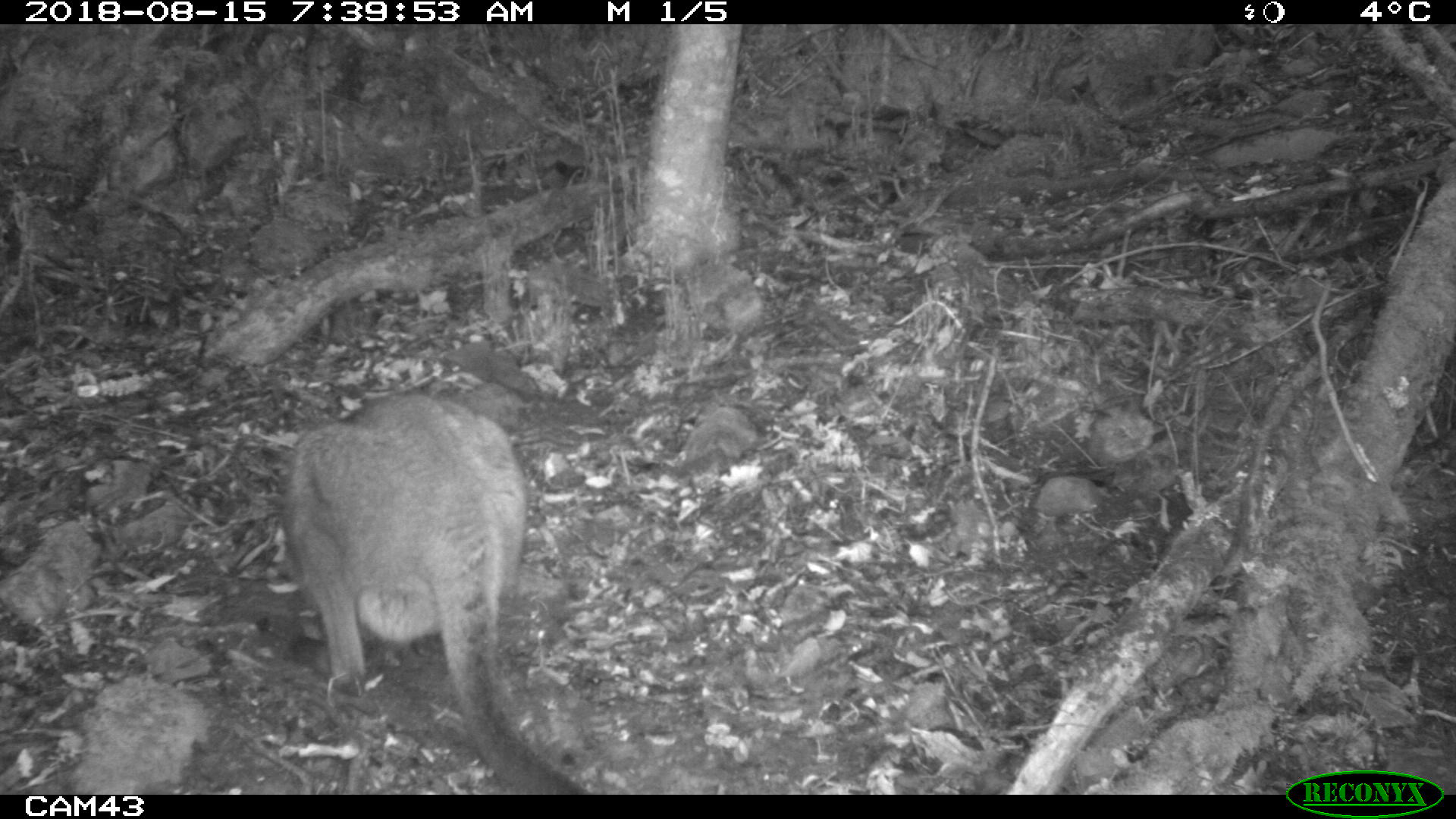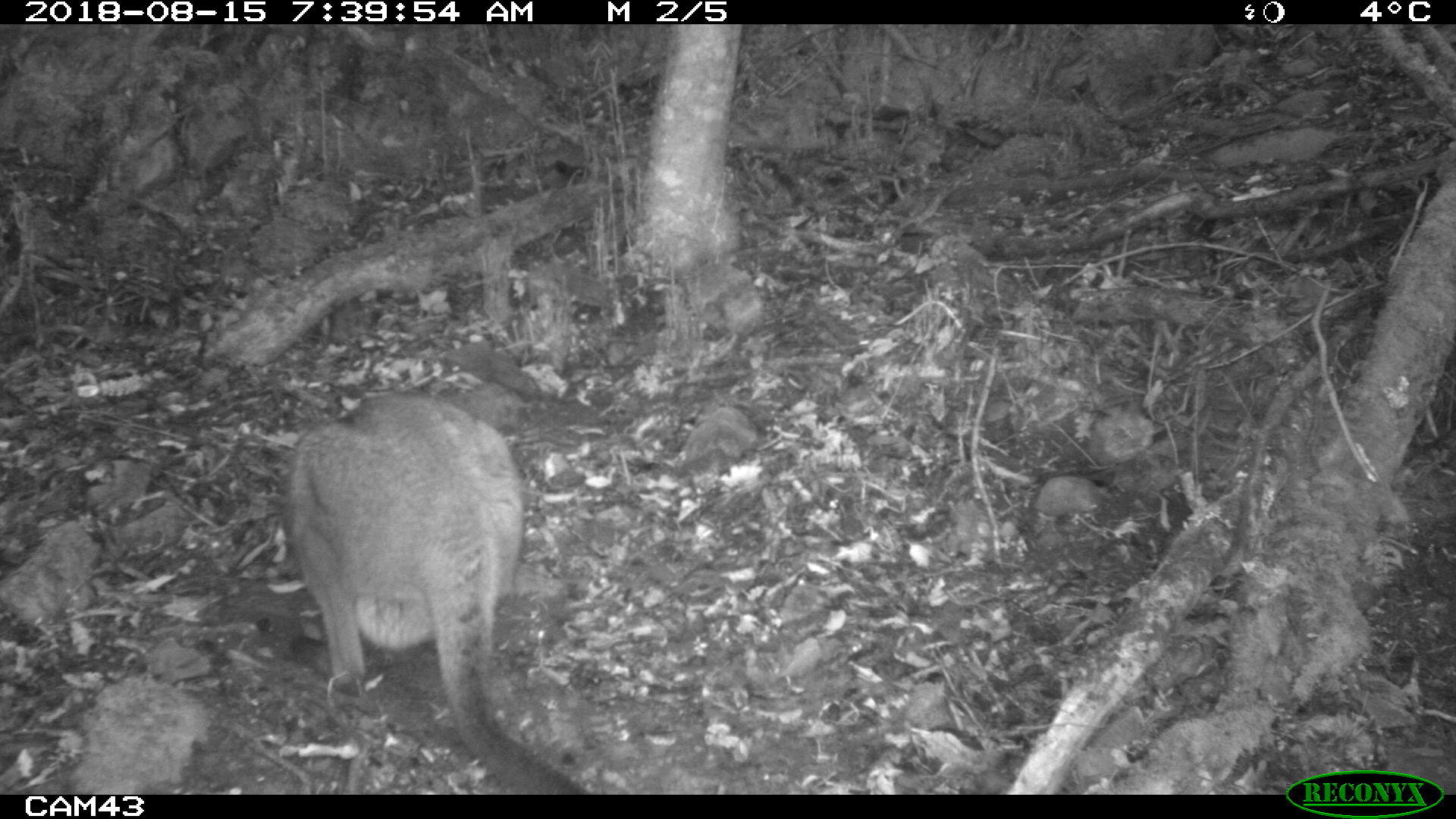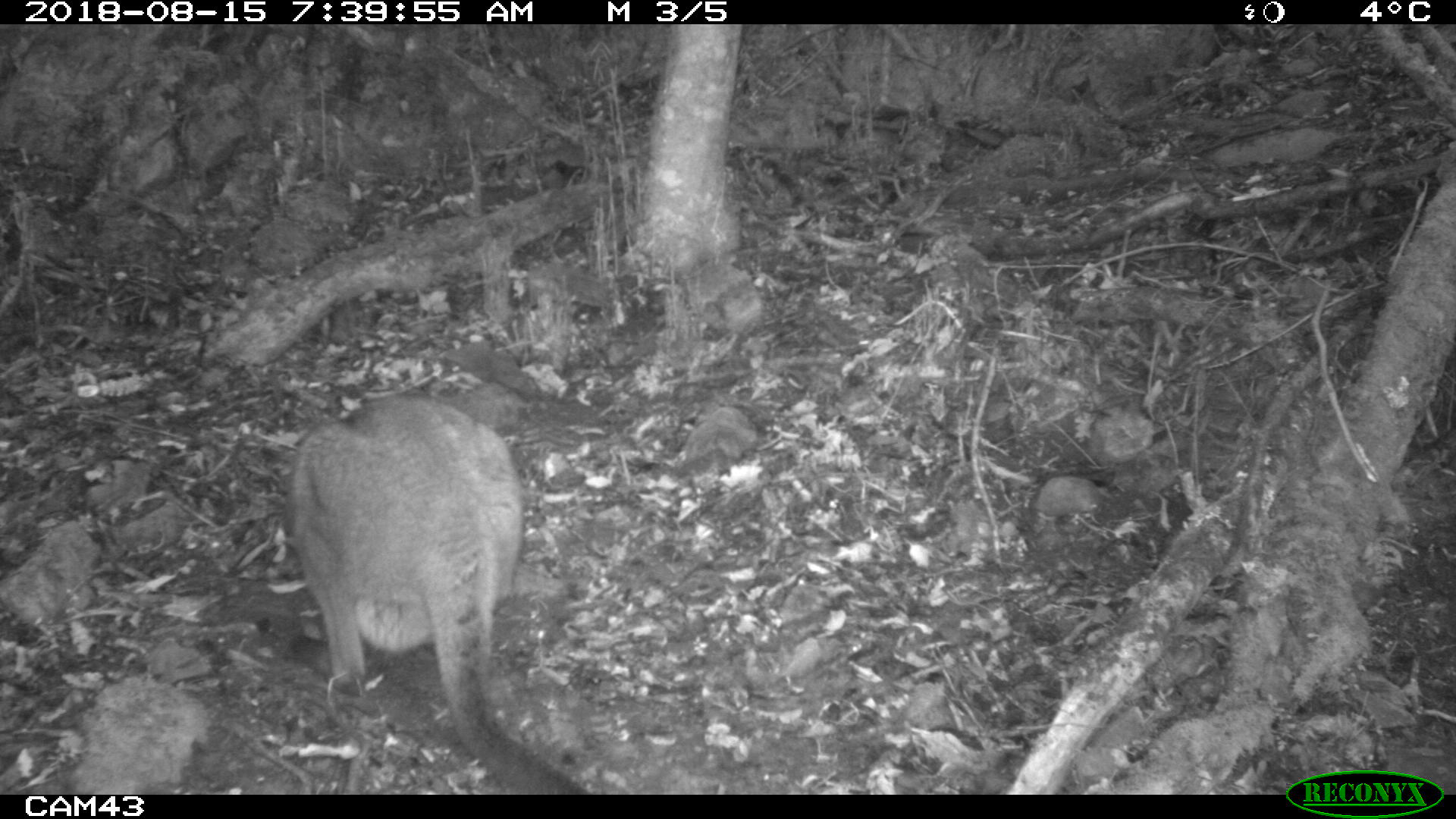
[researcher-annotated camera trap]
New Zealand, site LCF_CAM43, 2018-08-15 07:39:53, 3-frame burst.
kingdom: Animalia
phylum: Chordata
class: Mammalia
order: Diprotodontia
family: Macropodidae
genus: Notamacropus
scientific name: Notamacropus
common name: wallaby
Wallaby (Notamacropus).